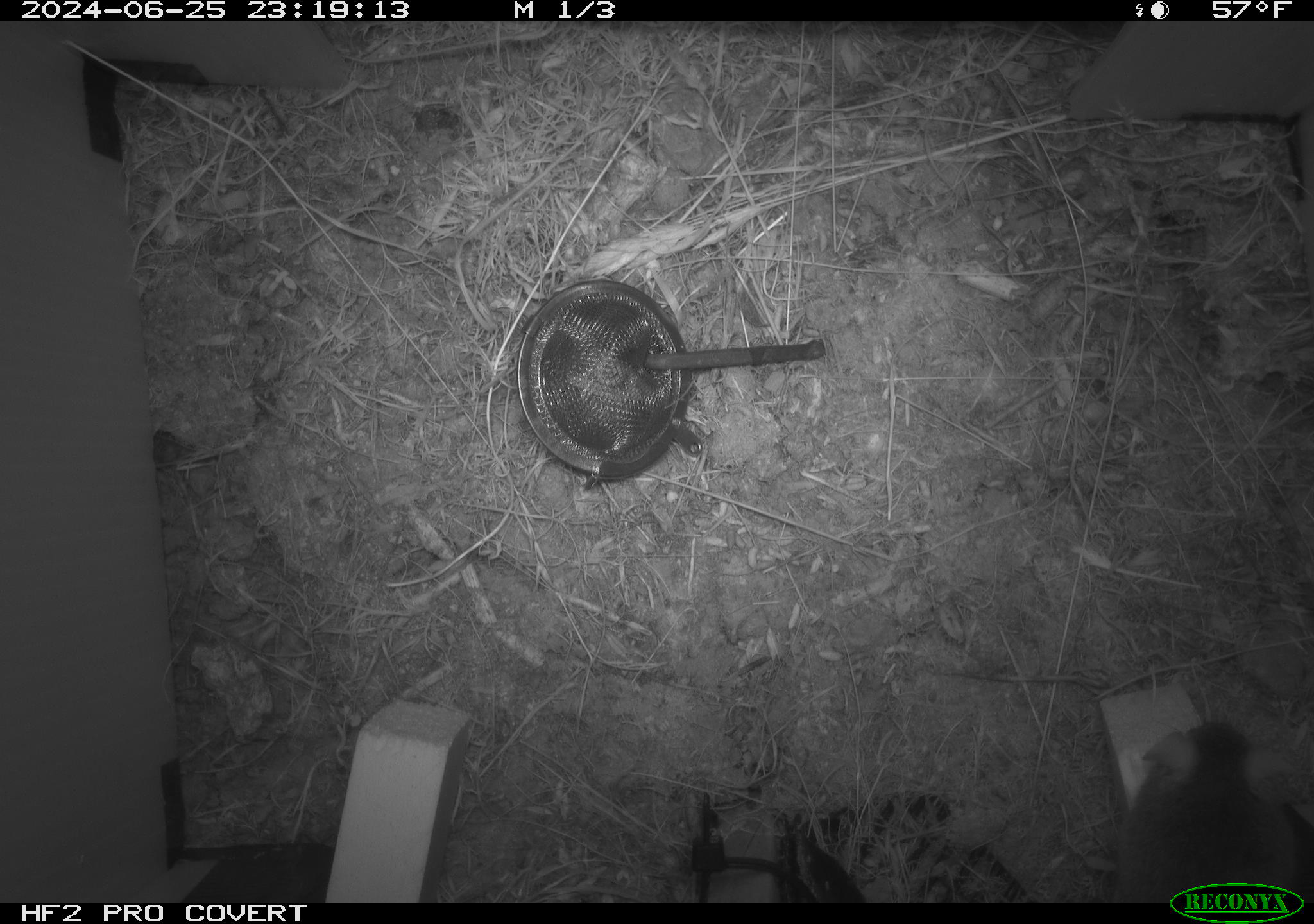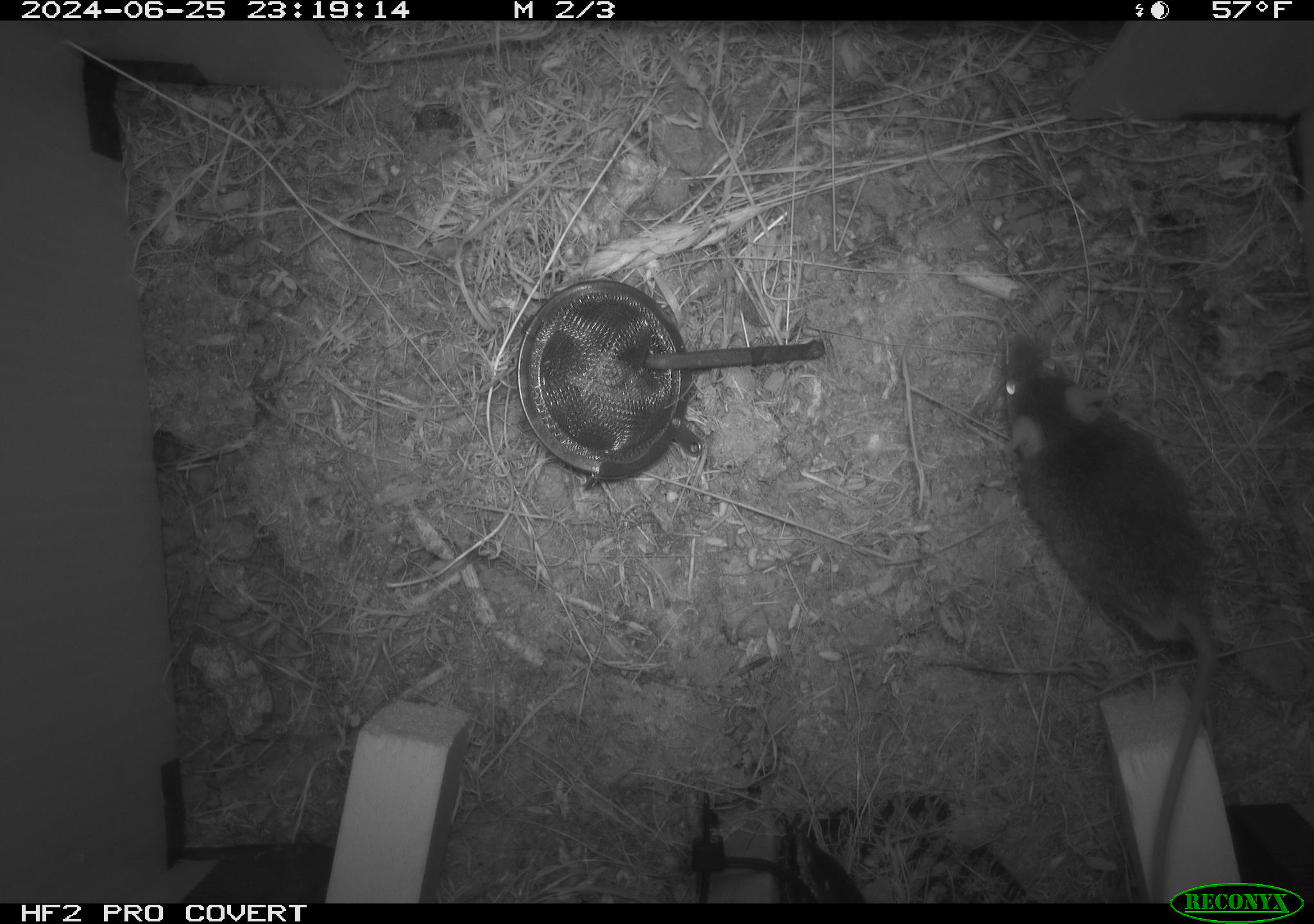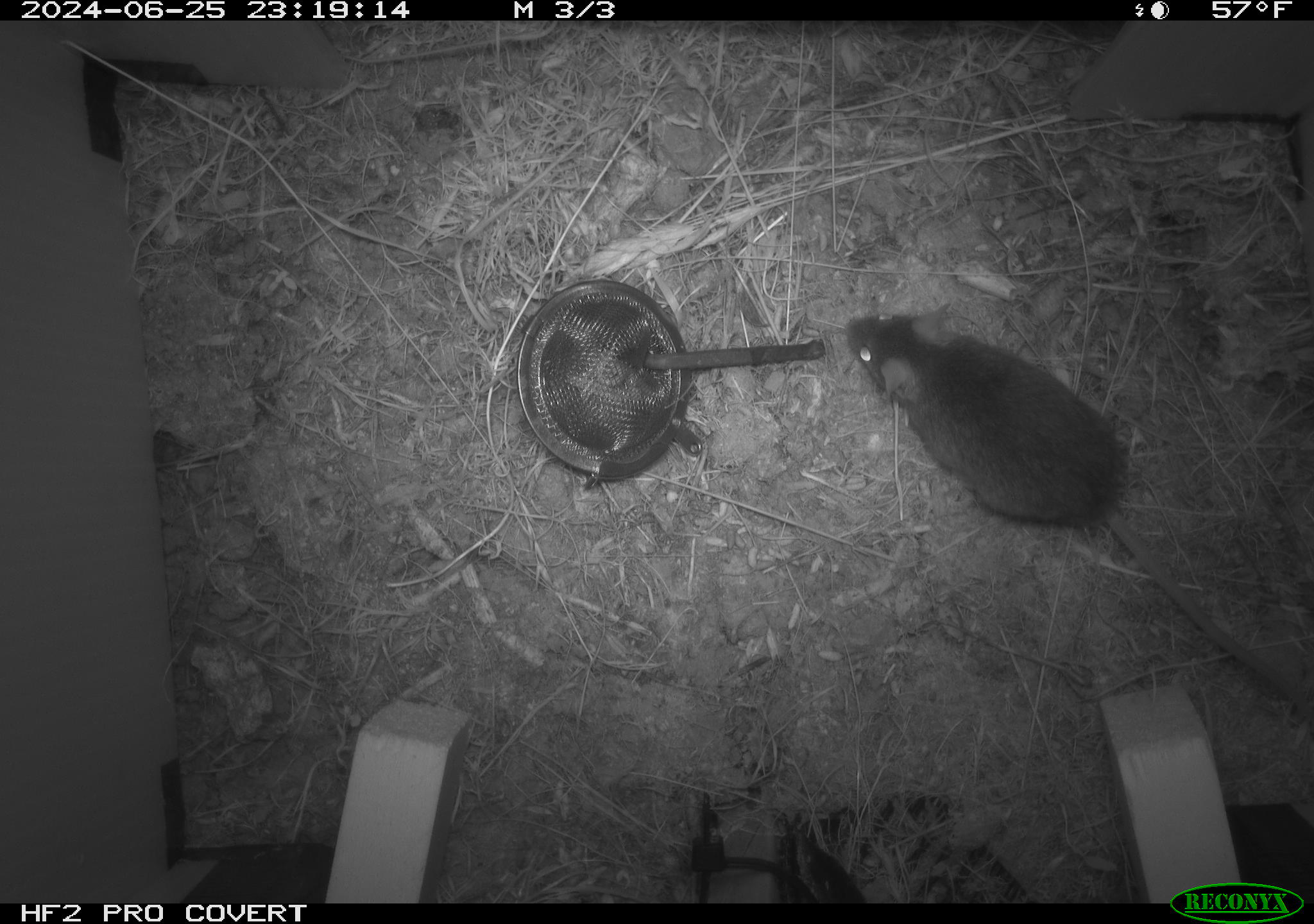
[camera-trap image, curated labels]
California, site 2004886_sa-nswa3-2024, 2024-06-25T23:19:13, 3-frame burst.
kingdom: Animalia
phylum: Chordata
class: Mammalia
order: Rodentia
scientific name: Rodentia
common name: rodent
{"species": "rodent (Rodentia)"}